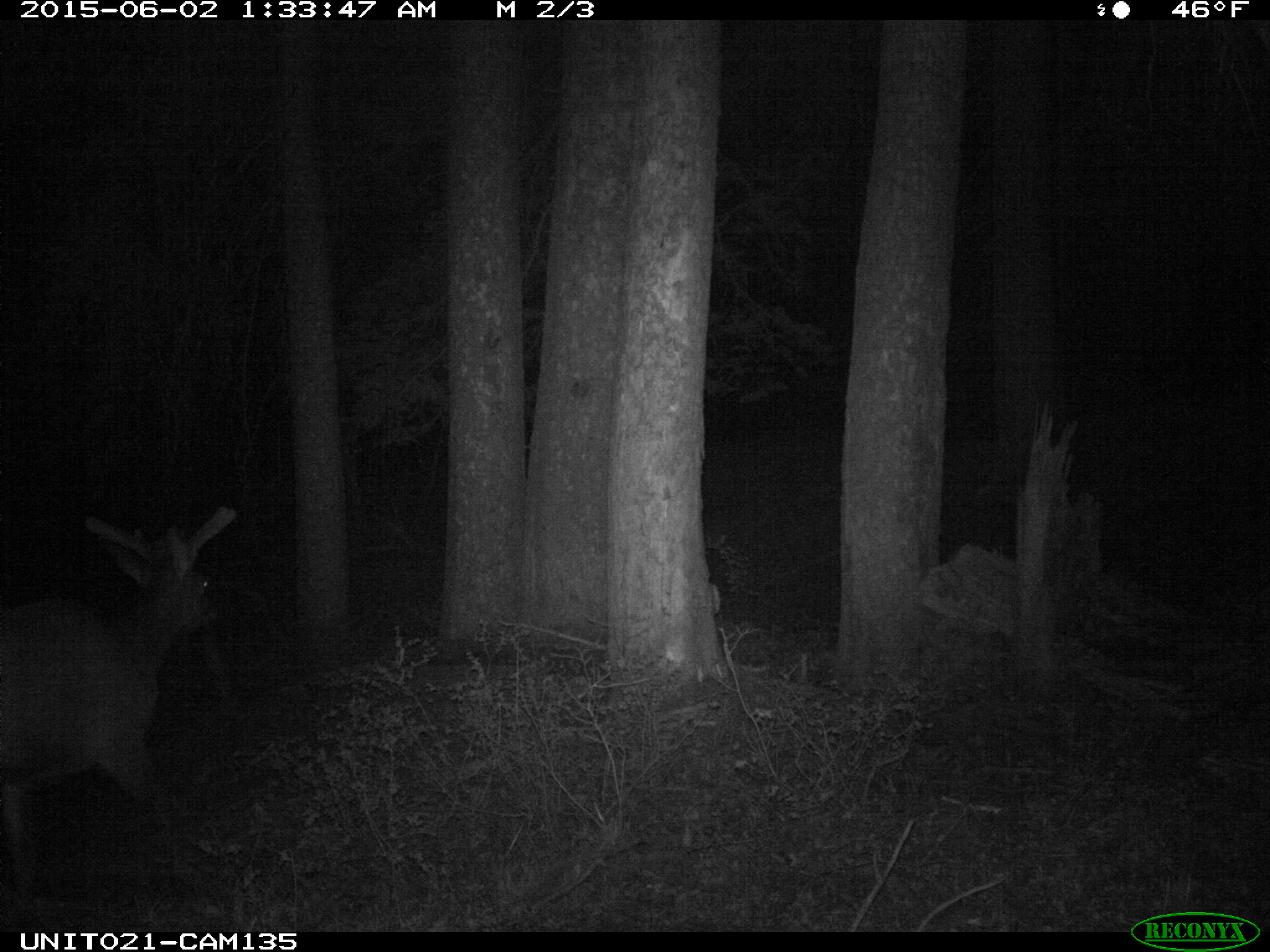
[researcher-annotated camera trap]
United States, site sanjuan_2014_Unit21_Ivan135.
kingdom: Animalia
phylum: Chordata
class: Mammalia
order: Artiodactyla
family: Cervidae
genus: Cervus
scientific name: Cervus elaphus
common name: red deer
Cervus elaphus (red deer).